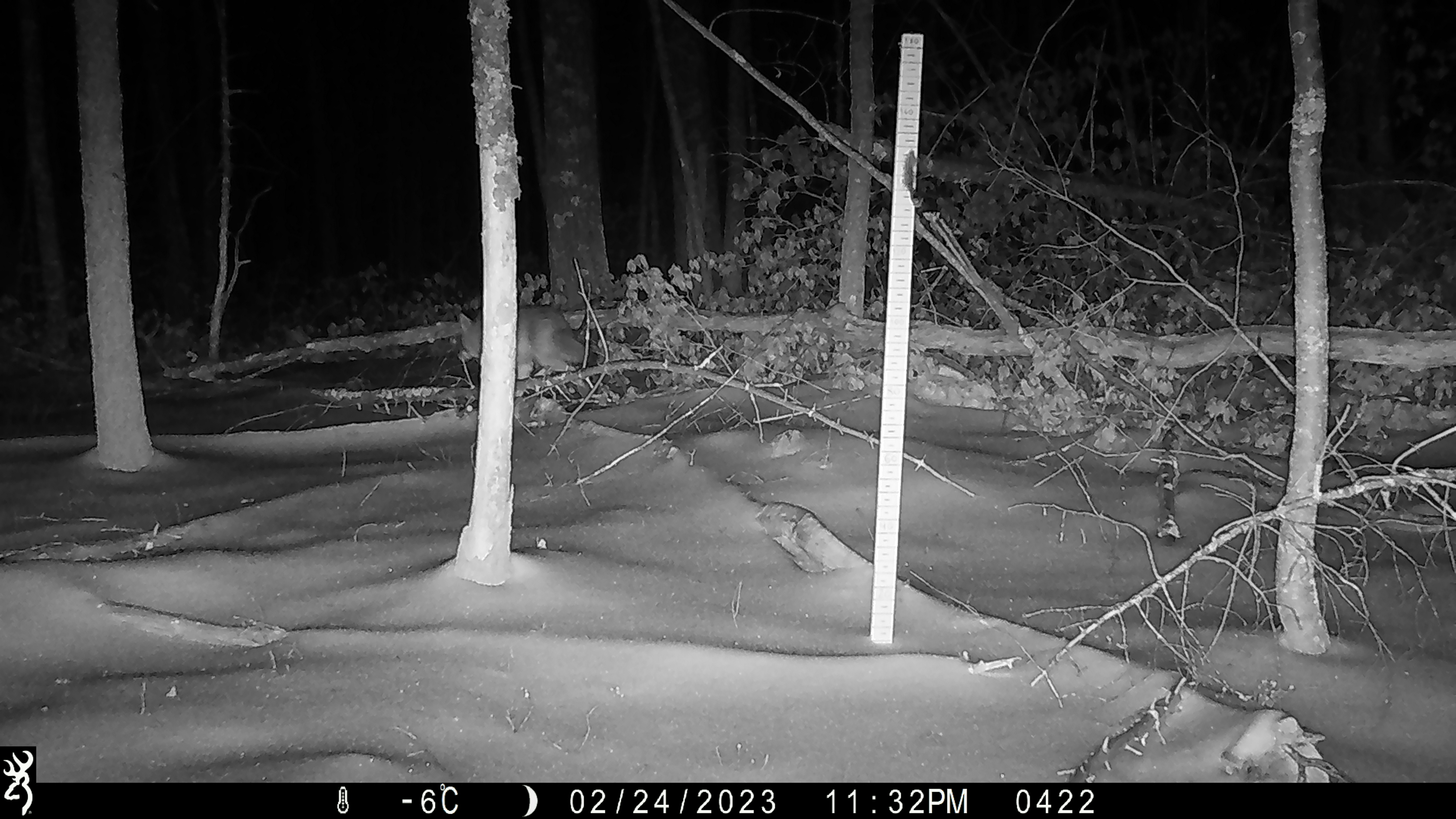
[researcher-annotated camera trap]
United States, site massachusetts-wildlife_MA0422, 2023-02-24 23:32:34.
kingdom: Animalia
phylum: Chordata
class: Mammalia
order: Carnivora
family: Canidae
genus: Canis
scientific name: Canis latrans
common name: coyote